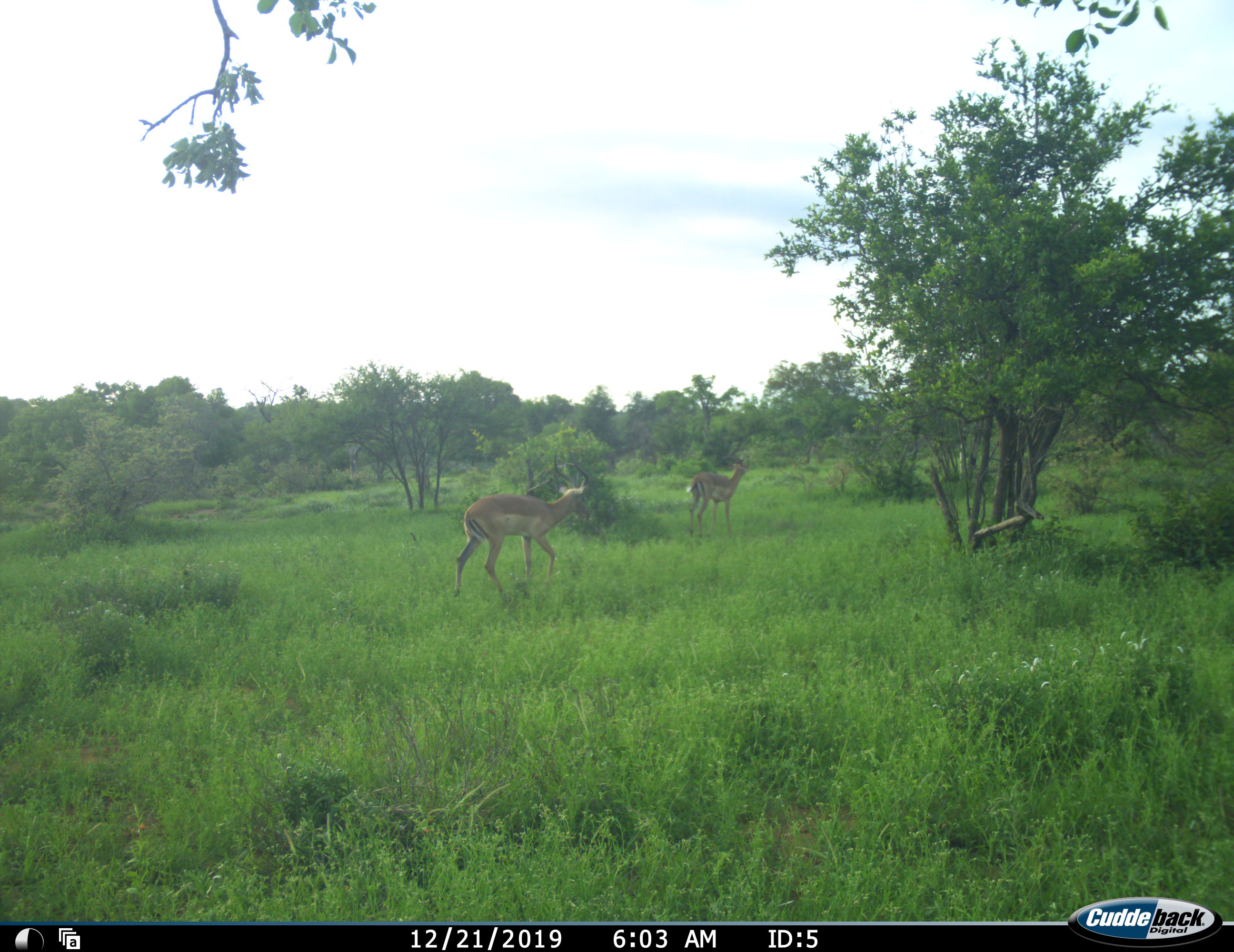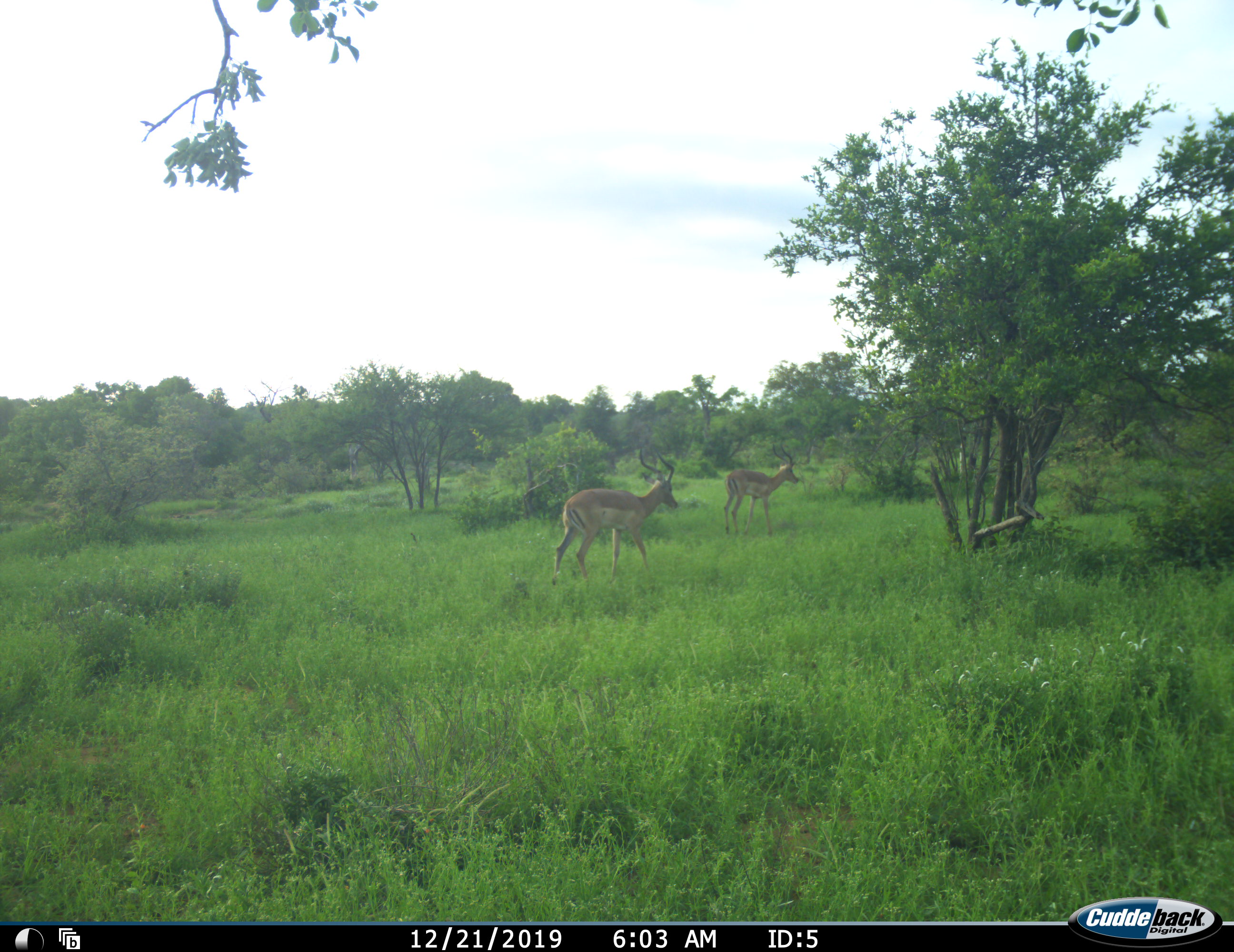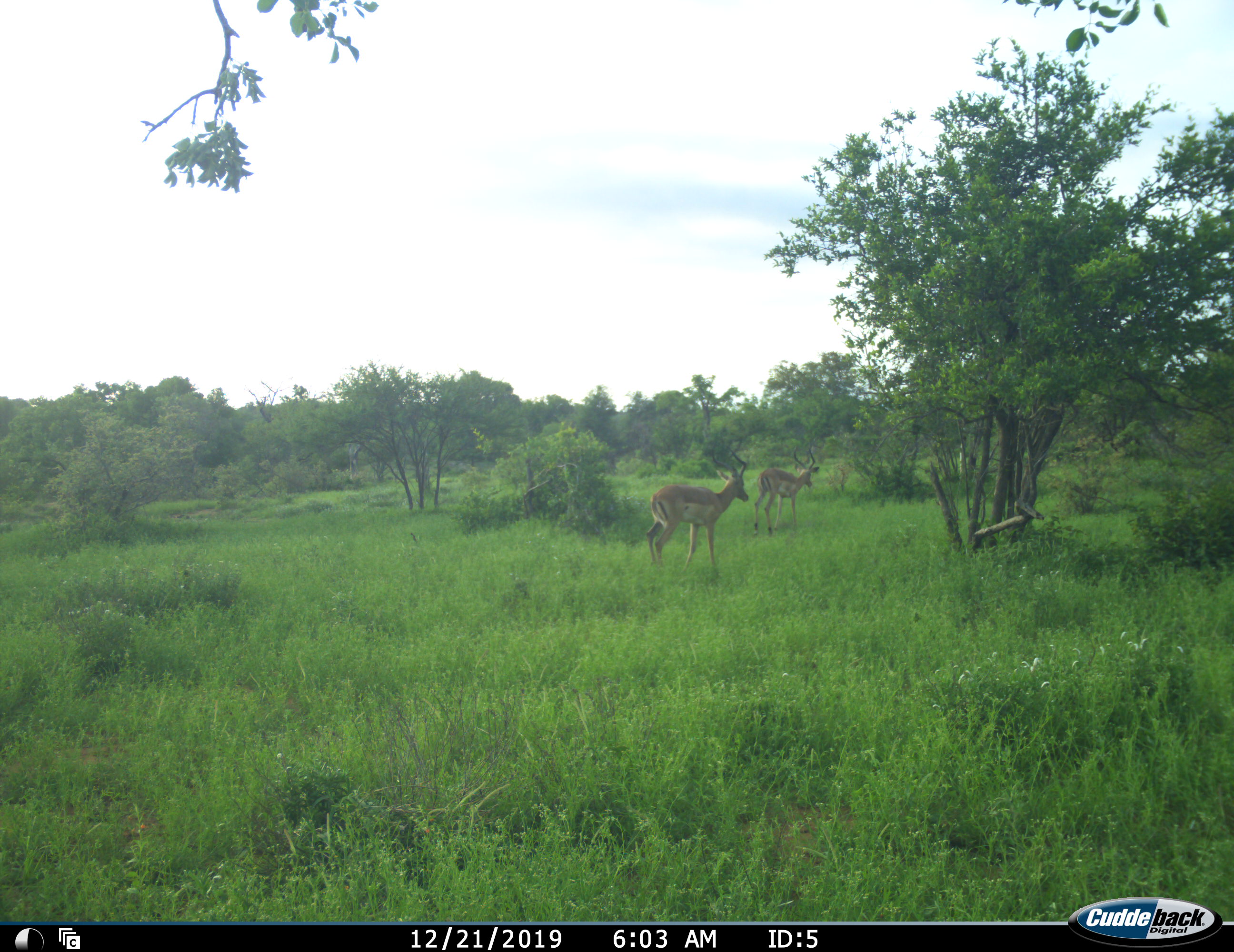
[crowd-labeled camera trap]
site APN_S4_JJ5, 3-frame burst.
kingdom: Animalia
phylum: Chordata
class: Mammalia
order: Artiodactyla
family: Bovidae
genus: Aepyceros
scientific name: Aepyceros melampus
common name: impala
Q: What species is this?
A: Impala (Aepyceros melampus).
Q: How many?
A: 2.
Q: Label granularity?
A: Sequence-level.